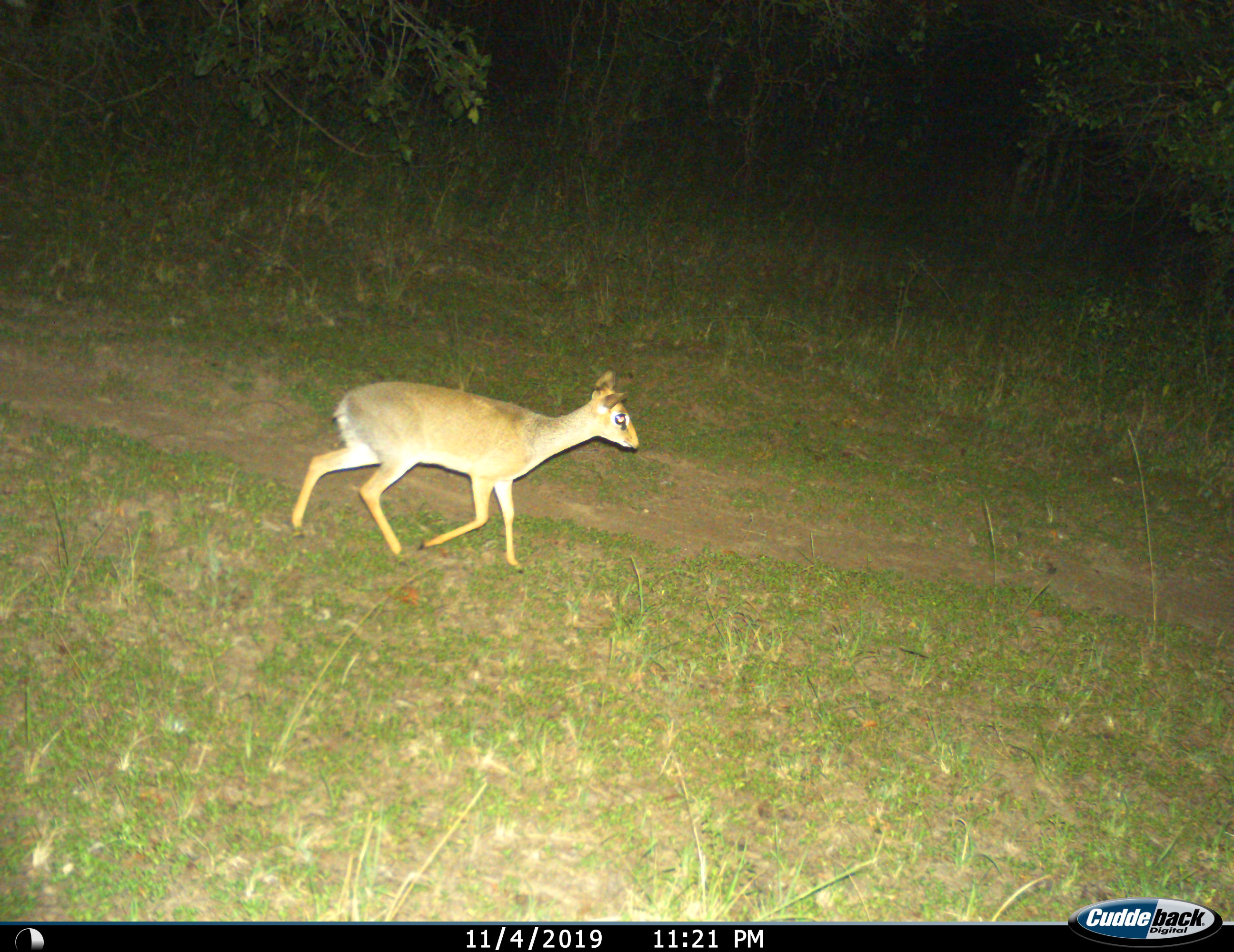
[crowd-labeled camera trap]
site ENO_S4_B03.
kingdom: Animalia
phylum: Chordata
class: Mammalia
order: Artiodactyla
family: Bovidae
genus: Madoqua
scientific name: Madoqua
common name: dik-dik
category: dikdik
Dikdik (dik-dik) (Madoqua), count 1. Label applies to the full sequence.